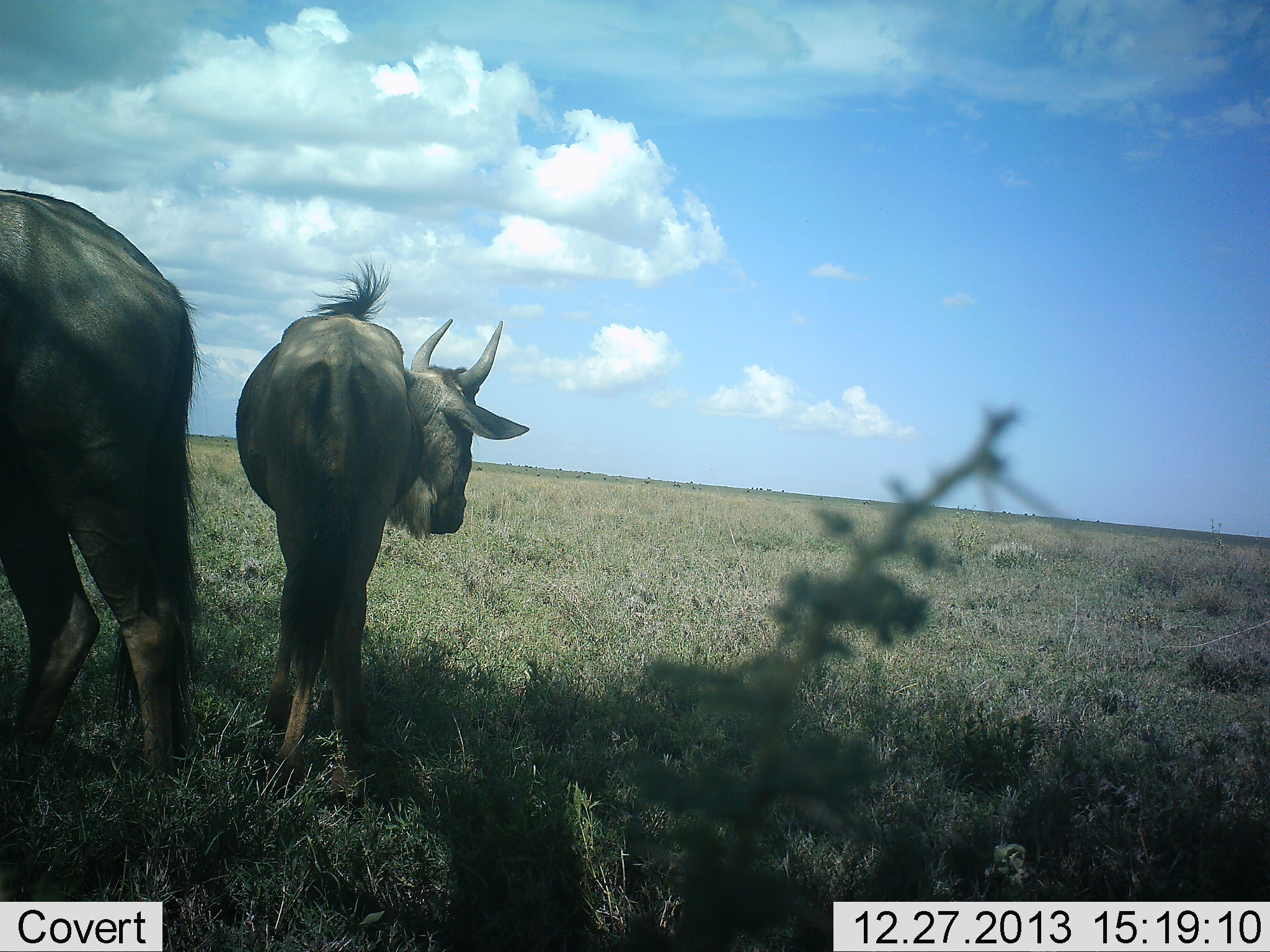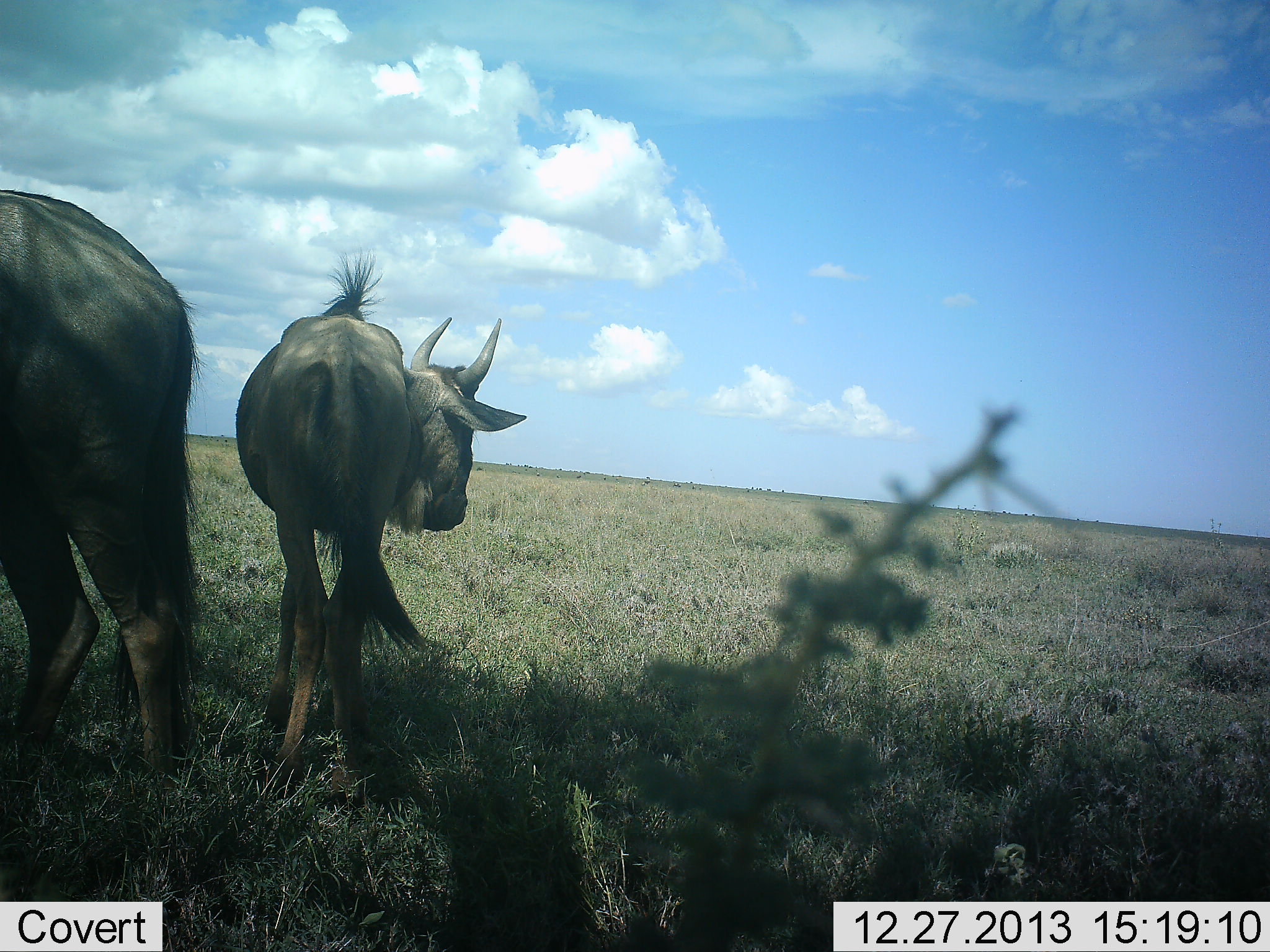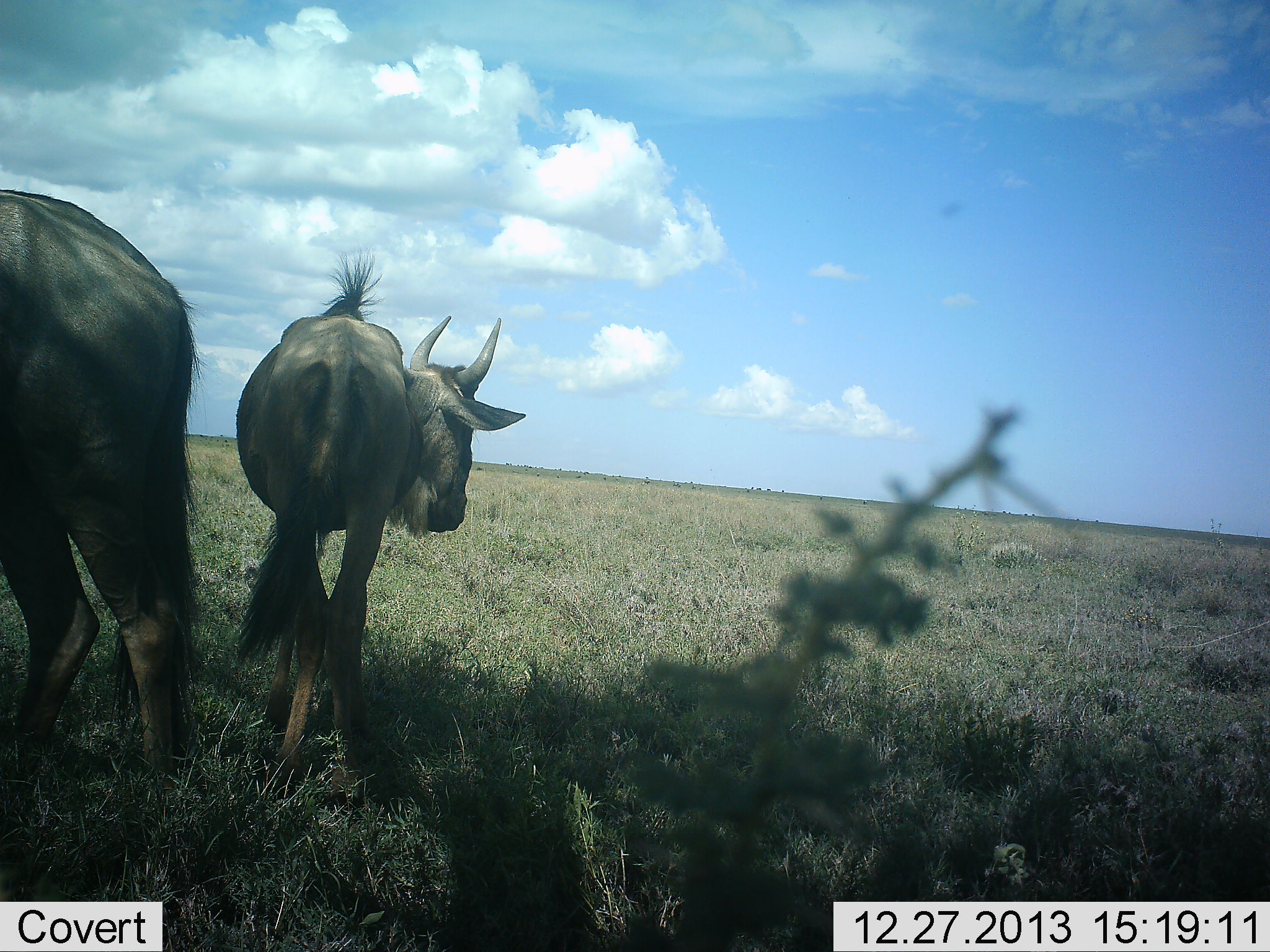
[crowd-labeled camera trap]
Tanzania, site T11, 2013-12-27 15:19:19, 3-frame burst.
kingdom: Animalia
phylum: Chordata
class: Mammalia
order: Artiodactyla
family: Bovidae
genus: Connochaetes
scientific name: Connochaetes taurinus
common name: blue wildebeest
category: wildebeest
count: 2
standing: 100%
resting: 0%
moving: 0%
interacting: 10%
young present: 0%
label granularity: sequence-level